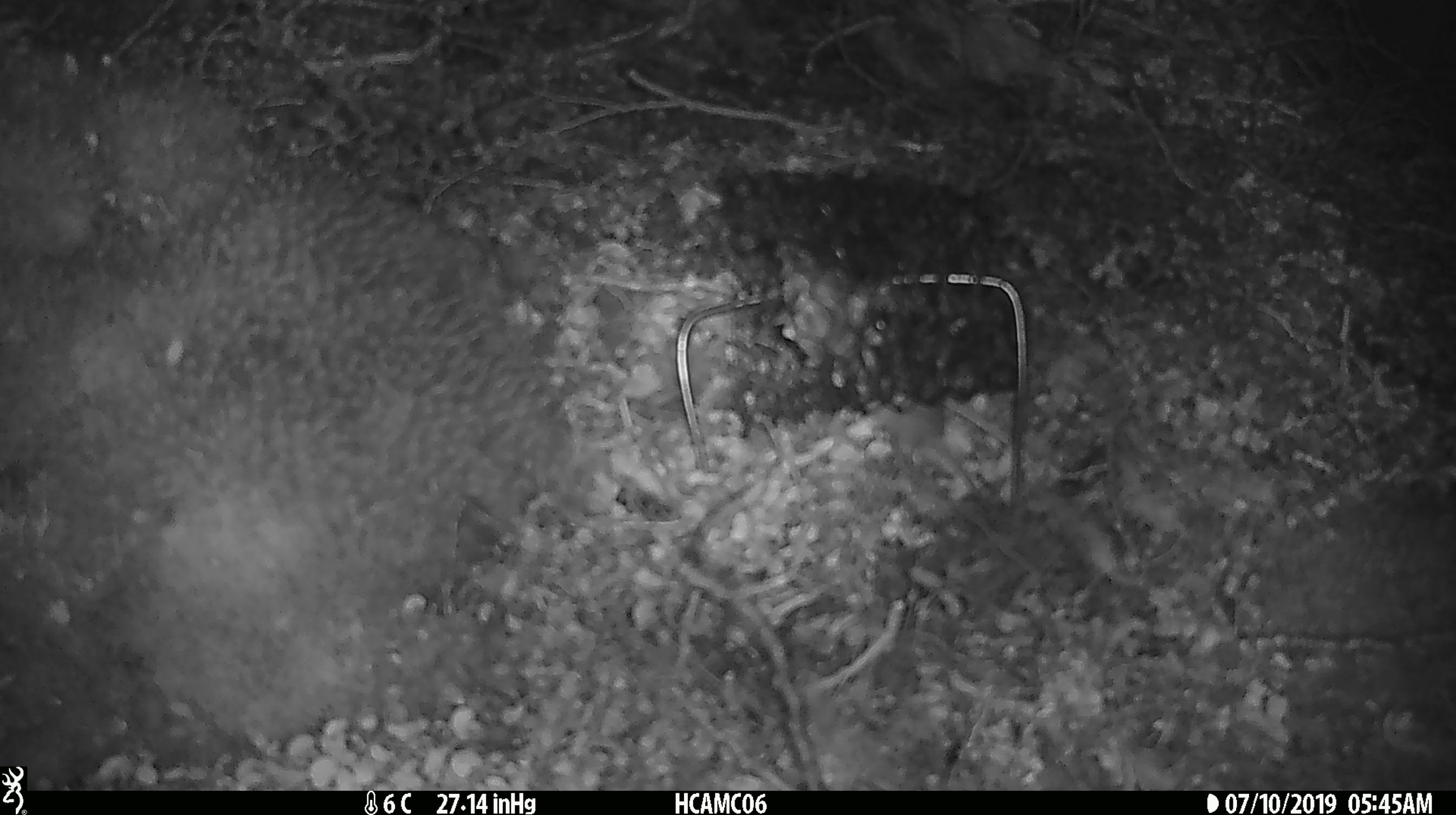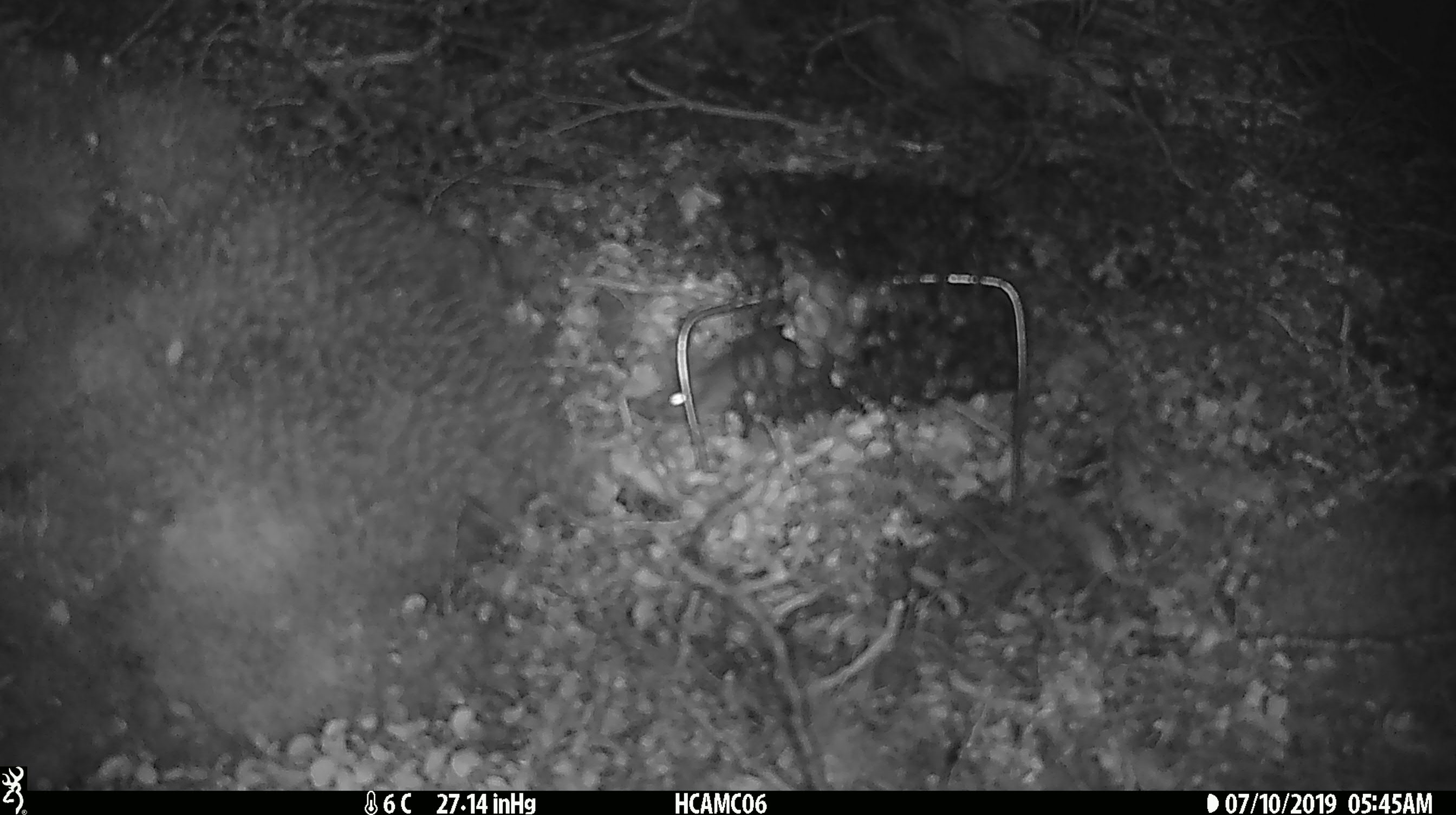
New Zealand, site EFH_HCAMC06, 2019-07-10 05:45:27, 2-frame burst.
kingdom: Animalia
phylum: Chordata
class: Mammalia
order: Rodentia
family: Muridae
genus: Mus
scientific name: Mus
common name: mouse